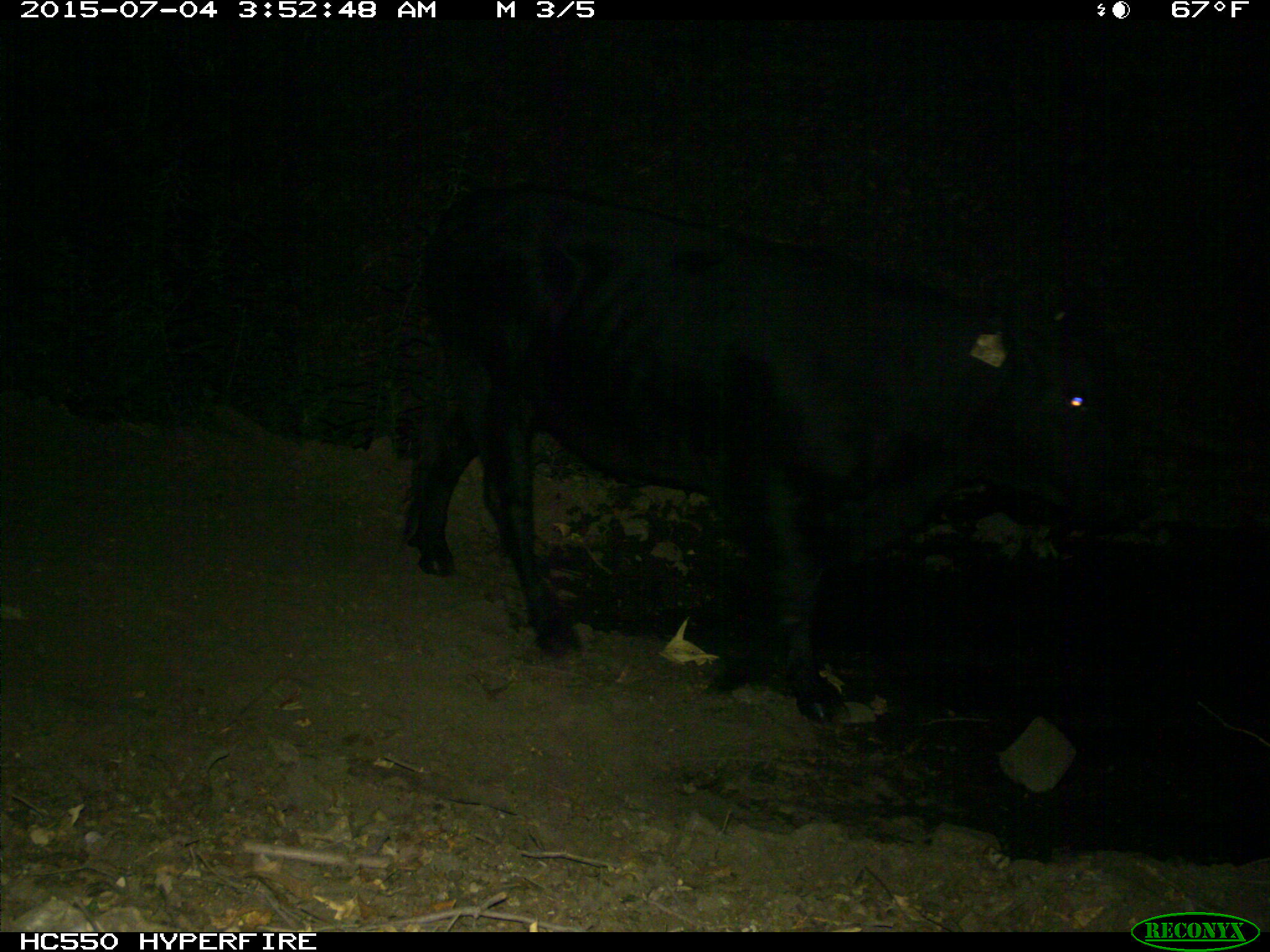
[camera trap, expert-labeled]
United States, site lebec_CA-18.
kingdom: Animalia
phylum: Chordata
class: Mammalia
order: Artiodactyla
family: Bovidae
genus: Bos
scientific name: Bos taurus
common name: domestic cow